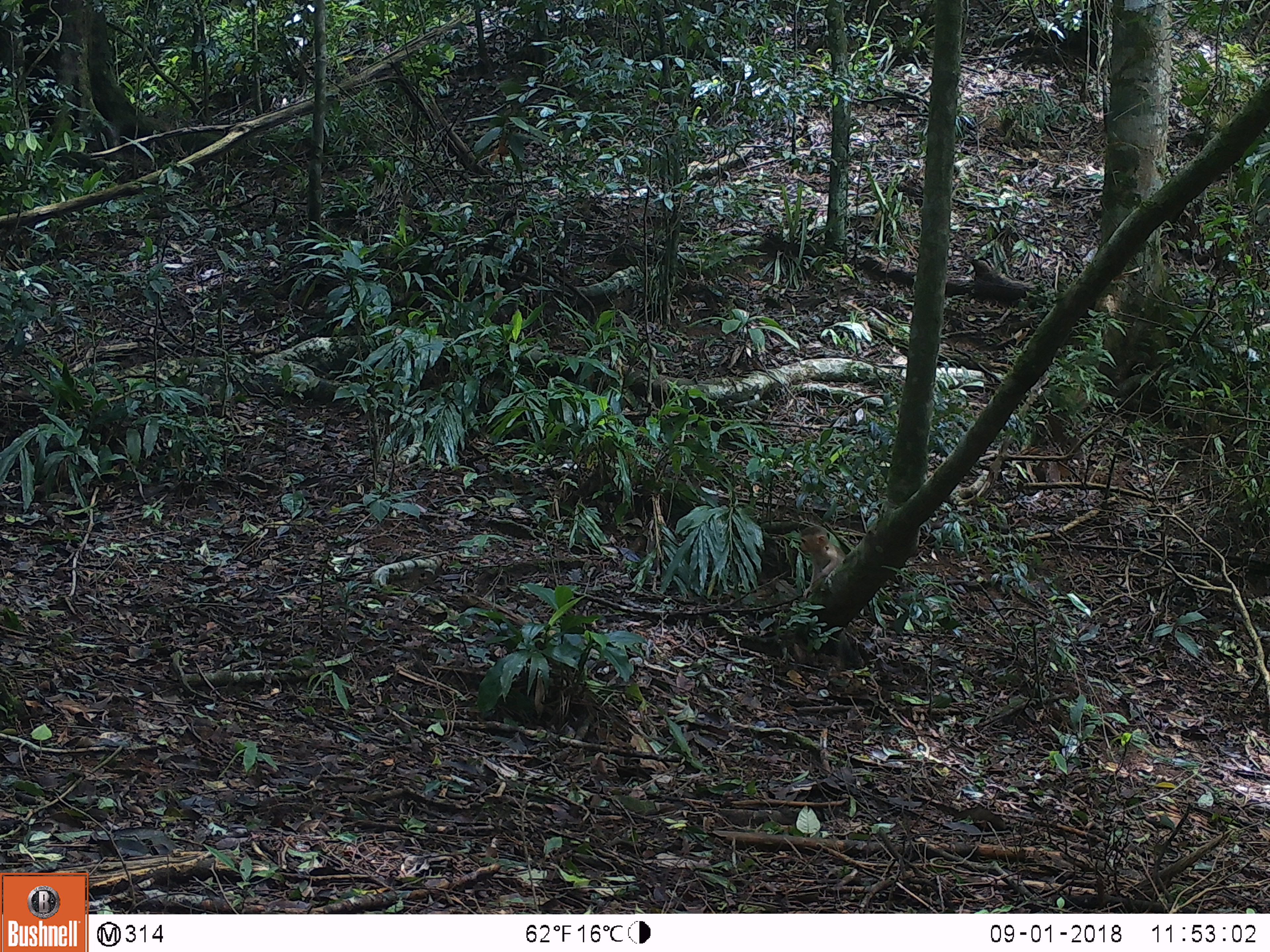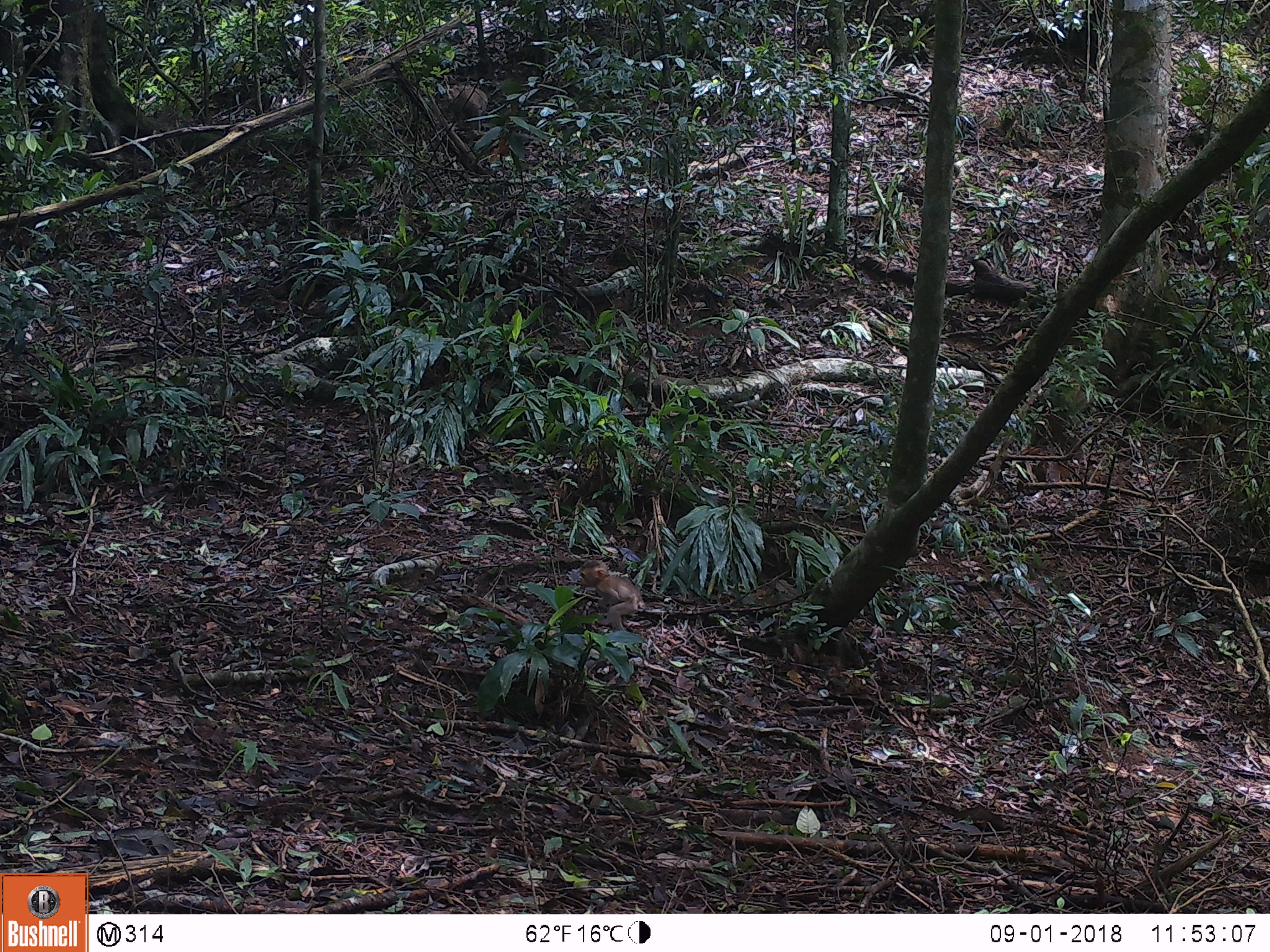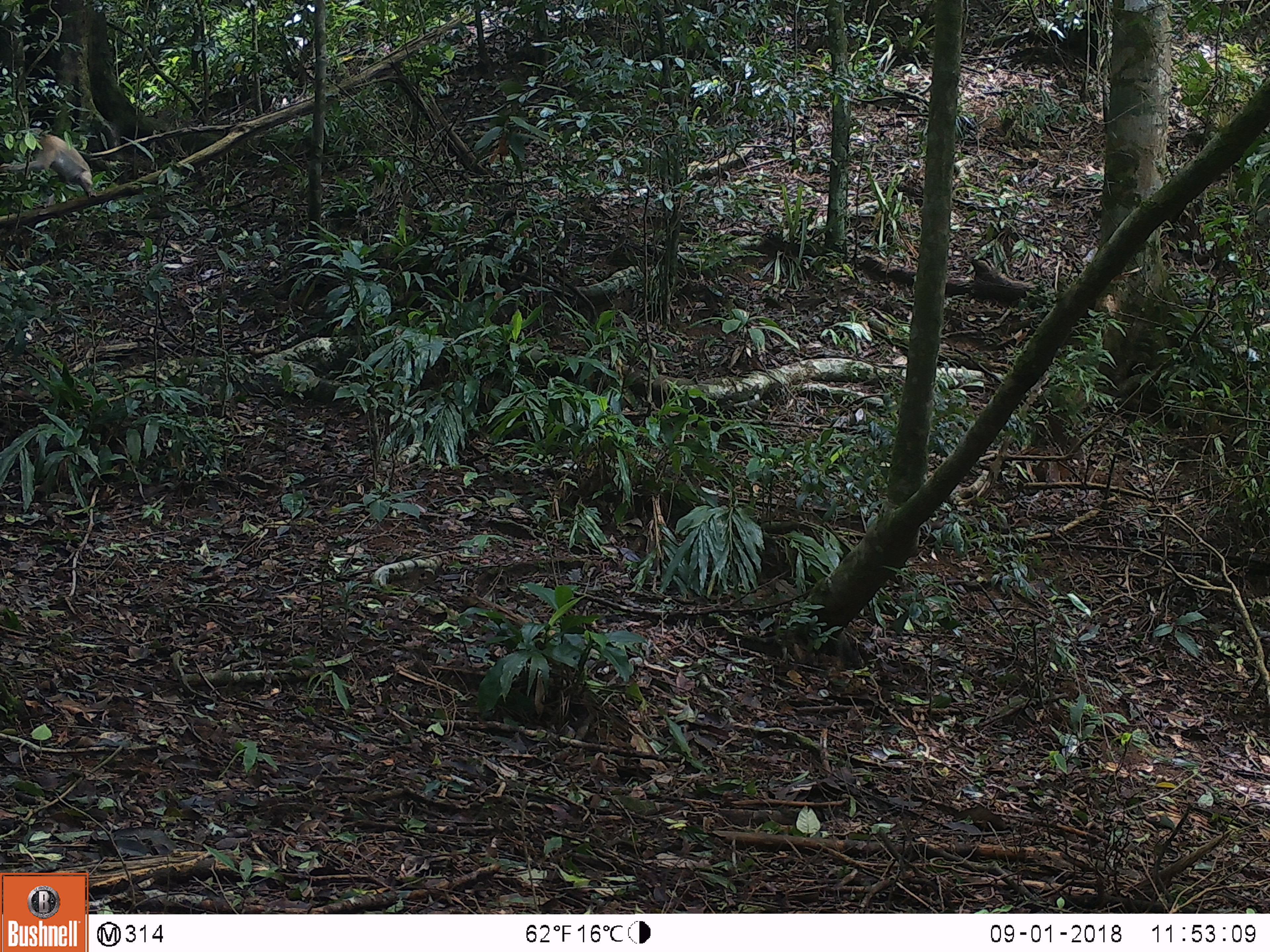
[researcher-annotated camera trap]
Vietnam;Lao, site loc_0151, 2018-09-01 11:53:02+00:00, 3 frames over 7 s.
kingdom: Animalia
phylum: Chordata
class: Mammalia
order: Primates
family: Cercopithecidae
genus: Macaca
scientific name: Macaca nemestrina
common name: pig-tailed macaque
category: pig tailed macaque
Pig tailed macaque (pig-tailed macaque) (Macaca nemestrina). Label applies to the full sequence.